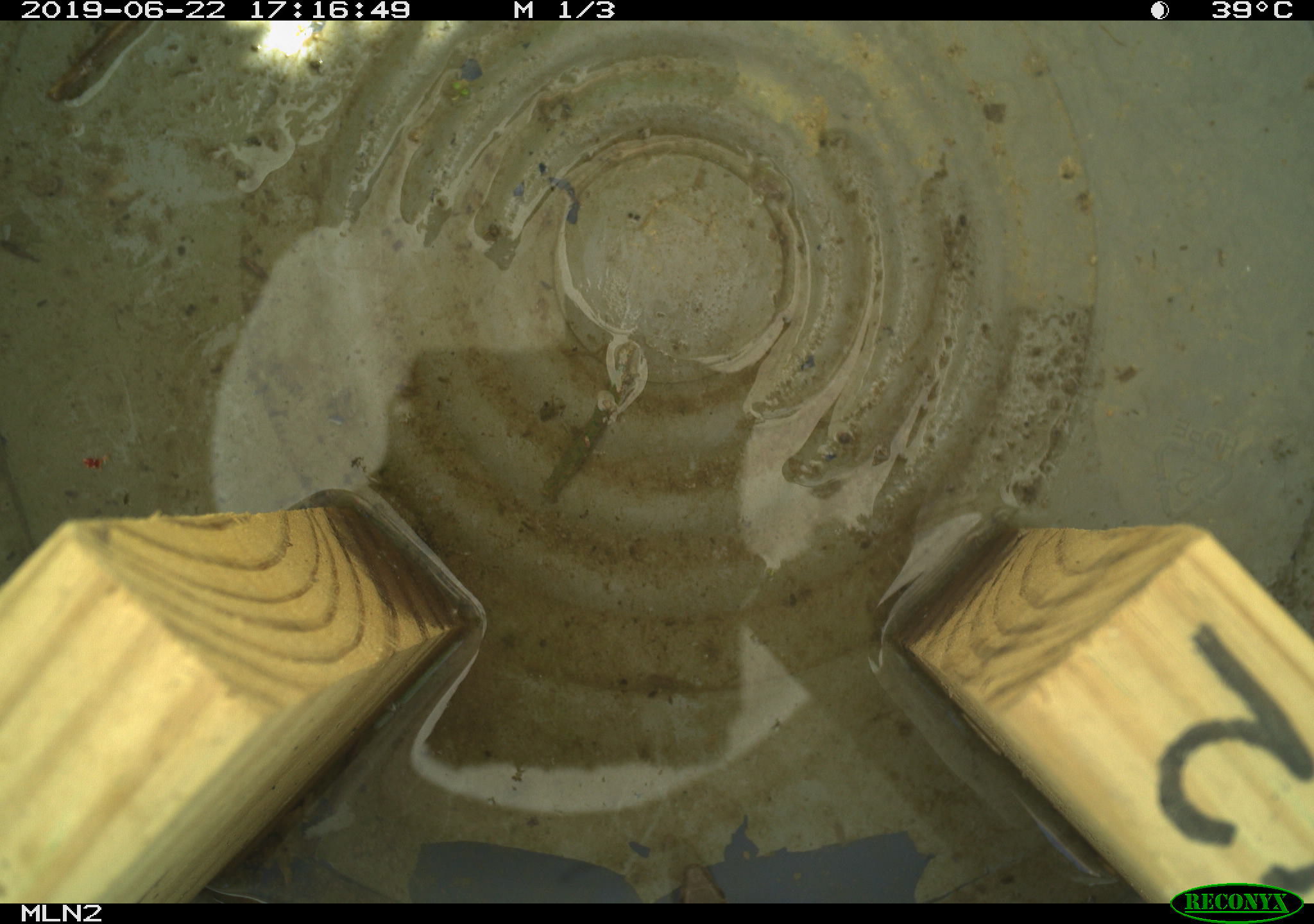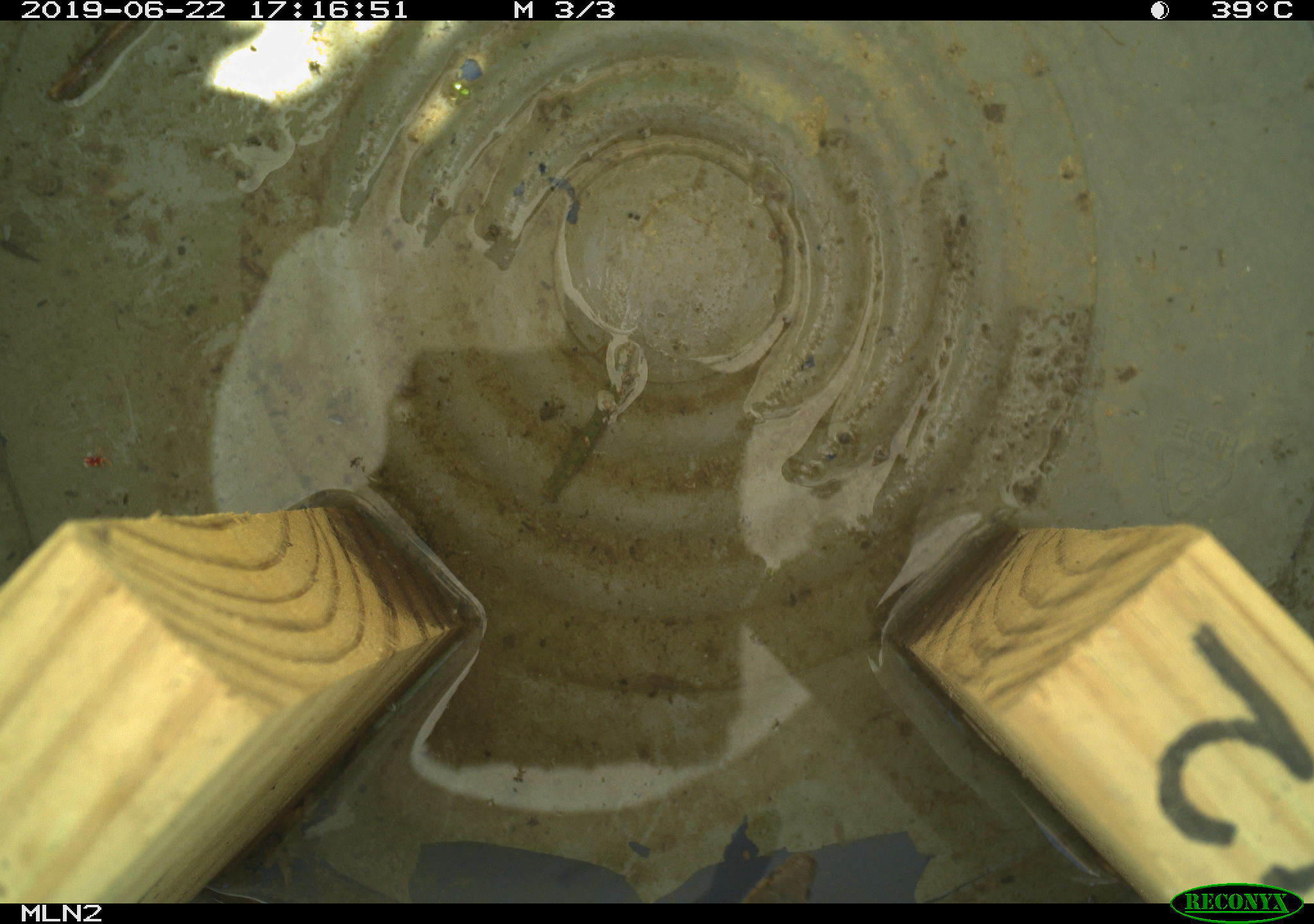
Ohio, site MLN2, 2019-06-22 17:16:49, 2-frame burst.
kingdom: Animalia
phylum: Chordata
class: Reptilia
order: Squamata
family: Colubridae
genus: Thamnophis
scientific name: Thamnophis sirtalis sirtalis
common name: eastern gartersnake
Eastern gartersnake (Thamnophis sirtalis sirtalis).